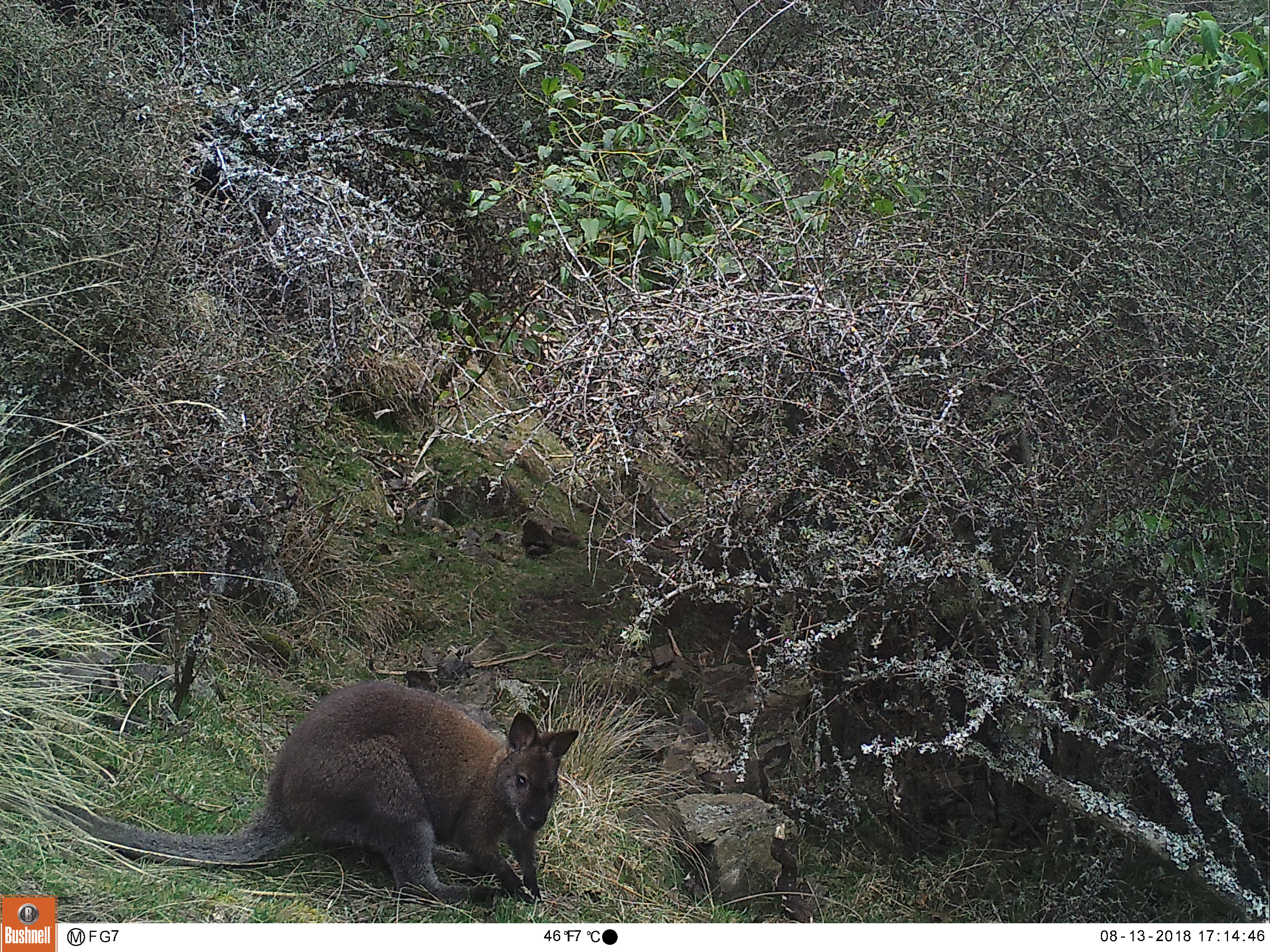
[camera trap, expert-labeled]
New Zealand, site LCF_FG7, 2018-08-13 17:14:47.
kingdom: Animalia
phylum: Chordata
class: Mammalia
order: Diprotodontia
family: Macropodidae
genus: Notamacropus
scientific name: Notamacropus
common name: wallaby